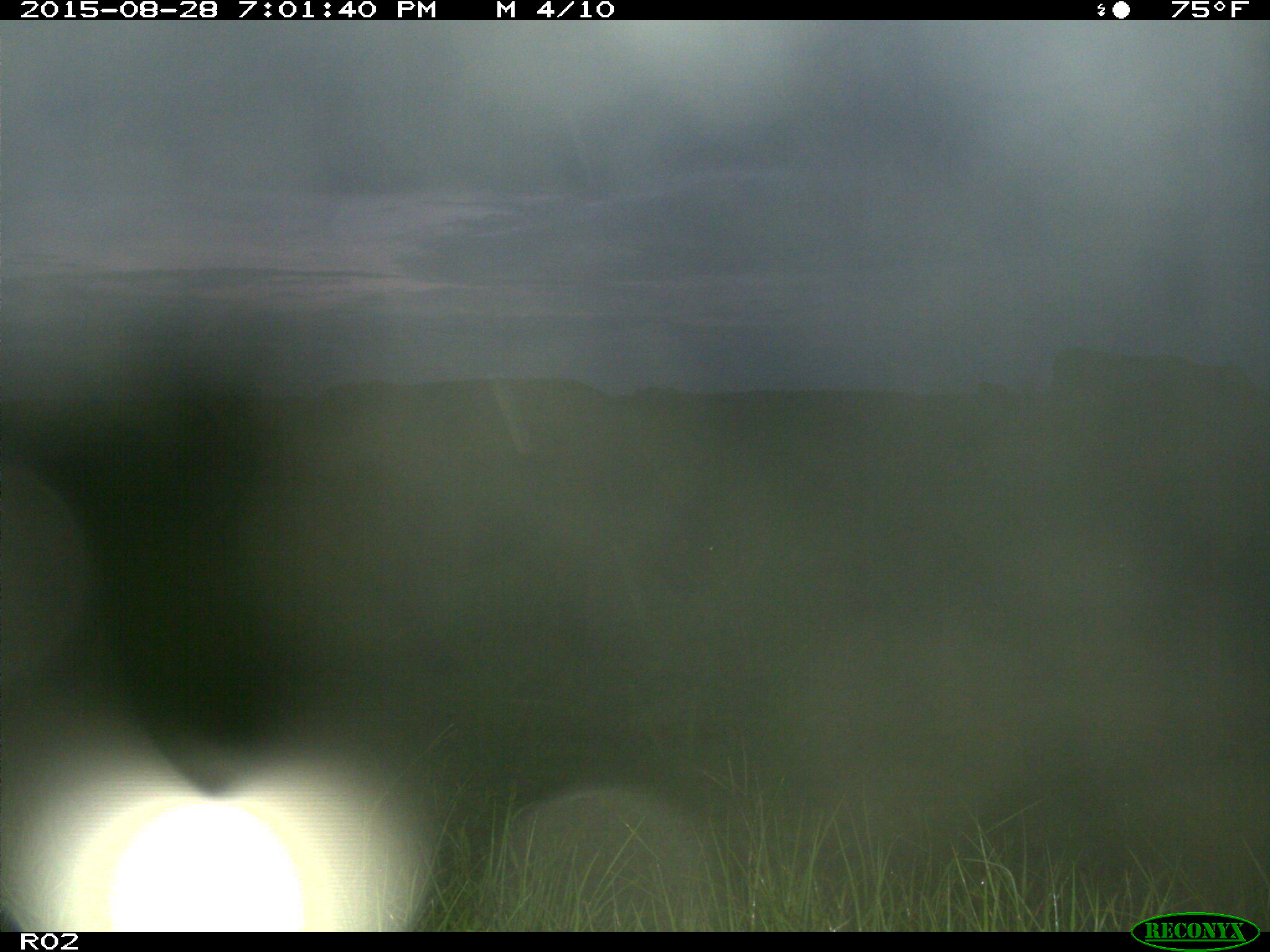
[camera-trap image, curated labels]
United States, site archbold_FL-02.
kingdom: Animalia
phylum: Chordata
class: Mammalia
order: Artiodactyla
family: Bovidae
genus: Bos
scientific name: Bos taurus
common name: domestic cow